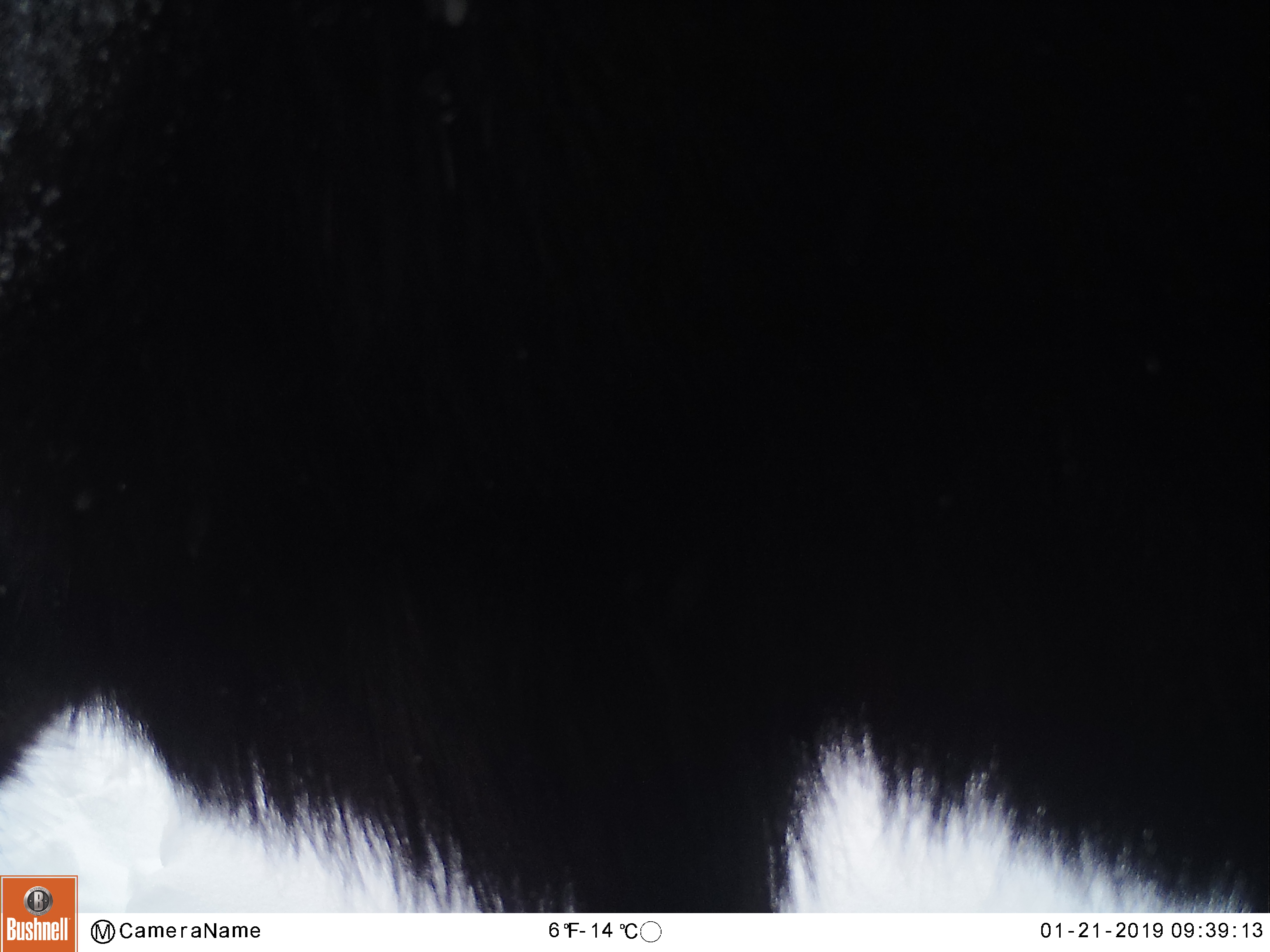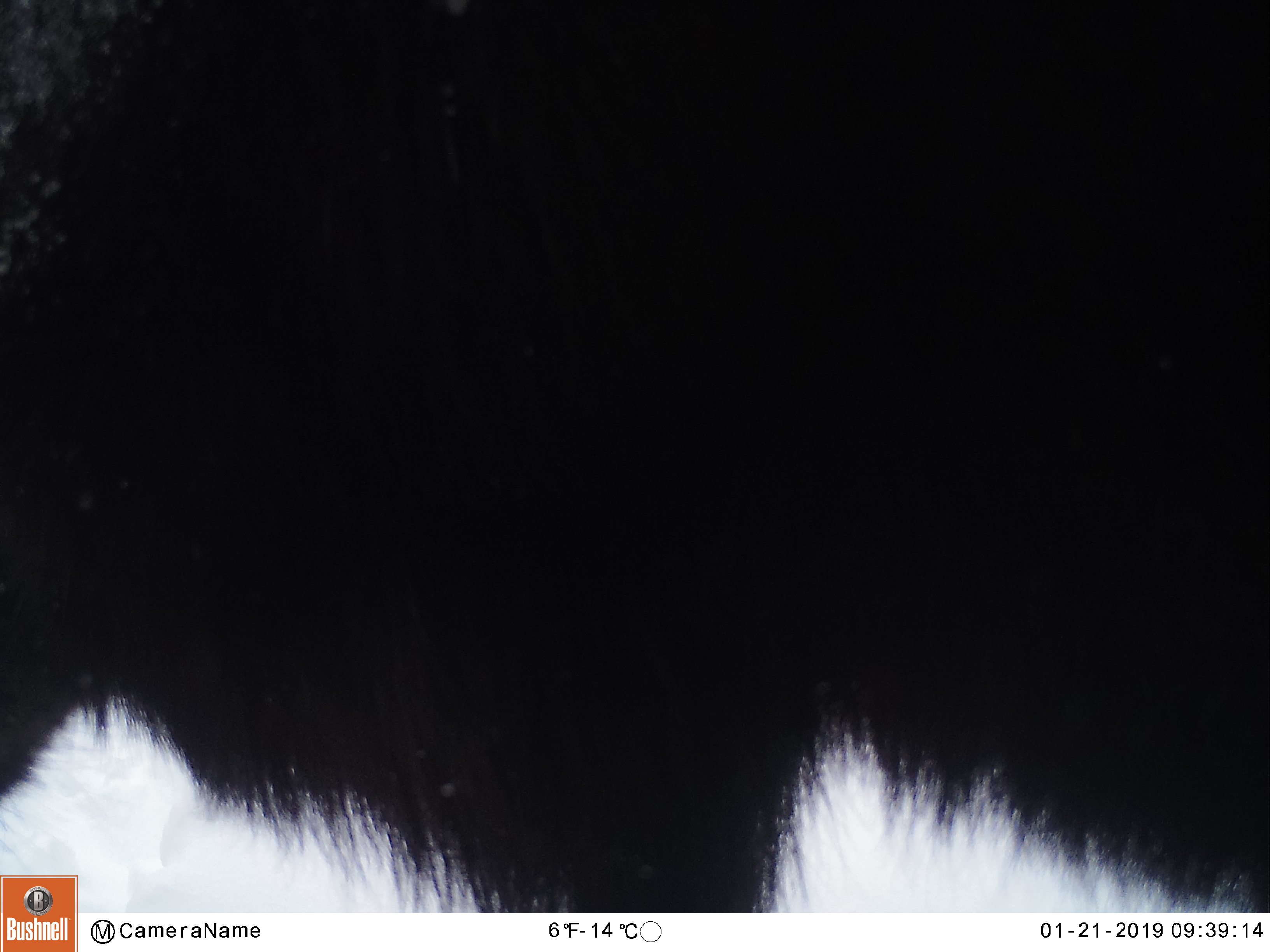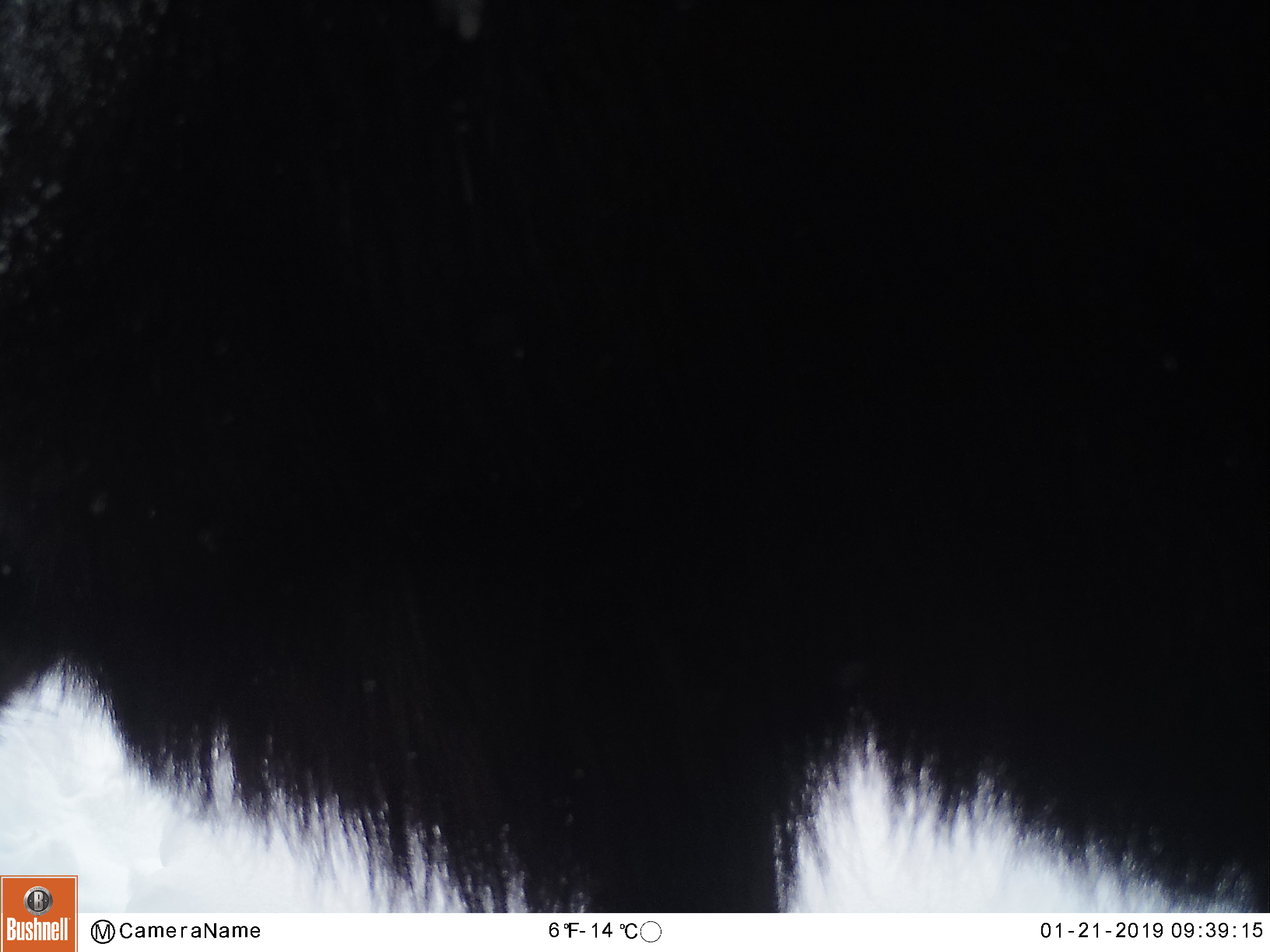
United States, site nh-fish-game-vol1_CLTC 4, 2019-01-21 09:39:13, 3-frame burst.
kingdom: Animalia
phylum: Chordata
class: Mammalia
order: Artiodactyla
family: Cervidae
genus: Alces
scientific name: Alces alces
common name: moose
Moose (Alces alces).